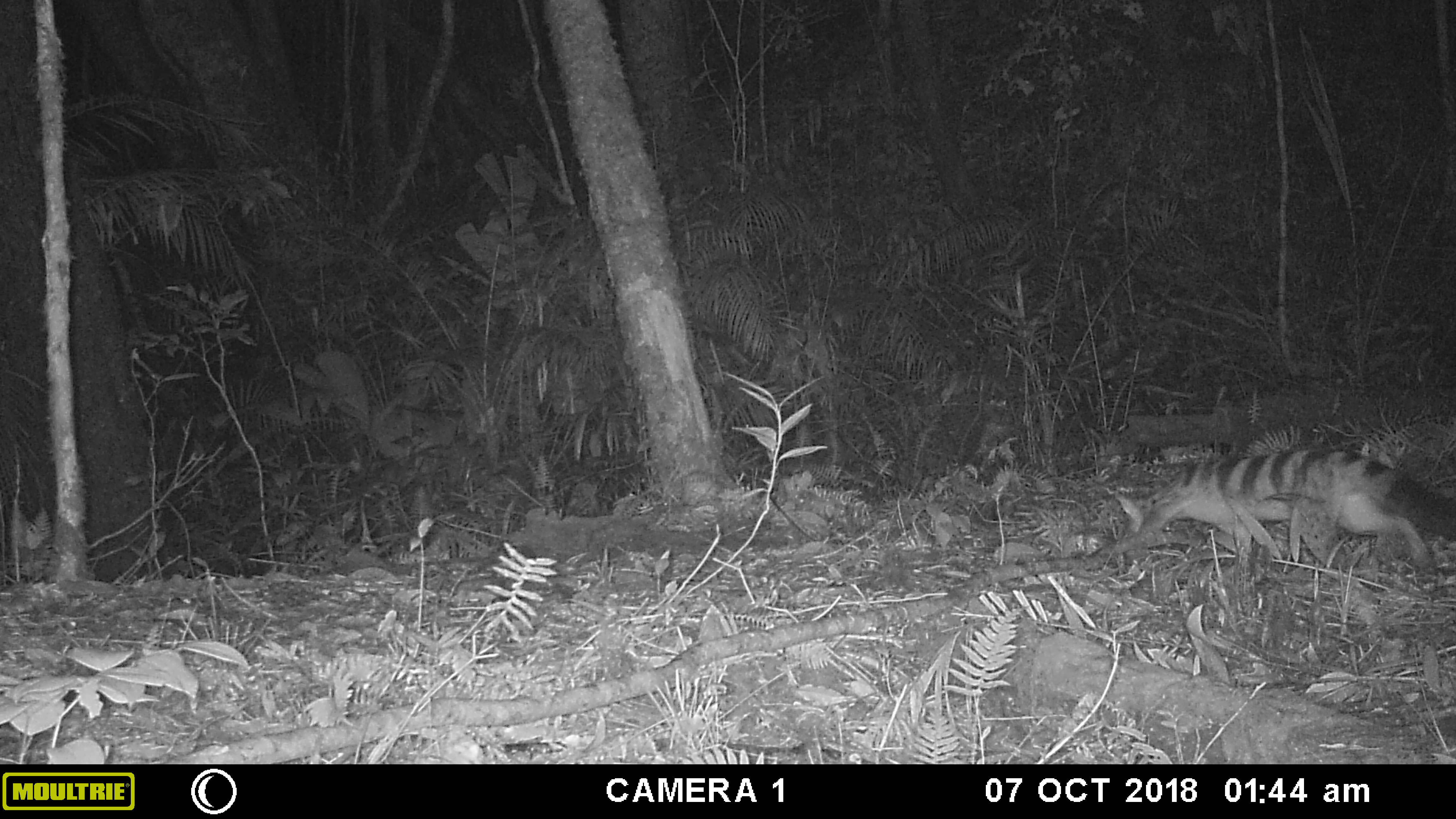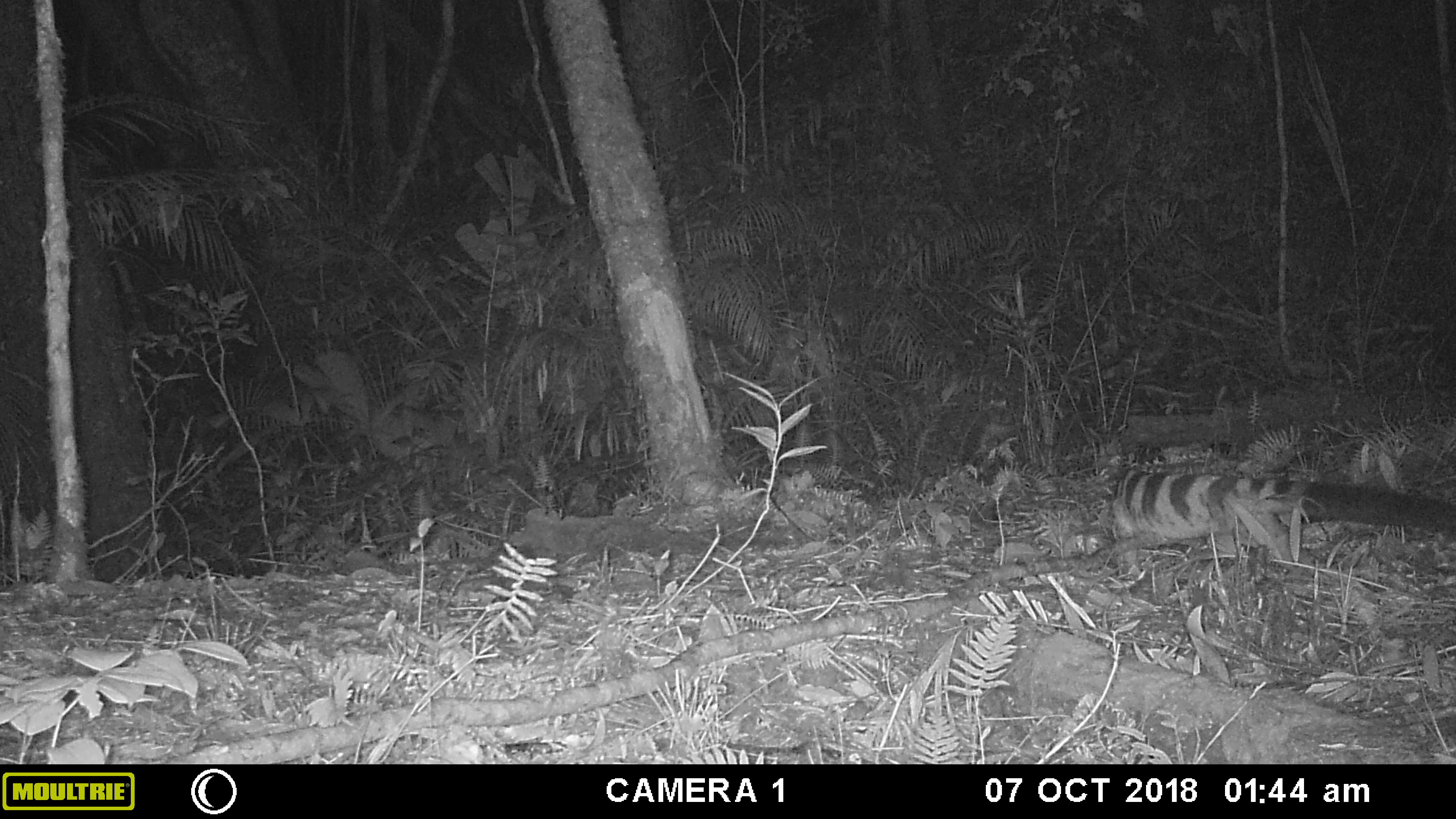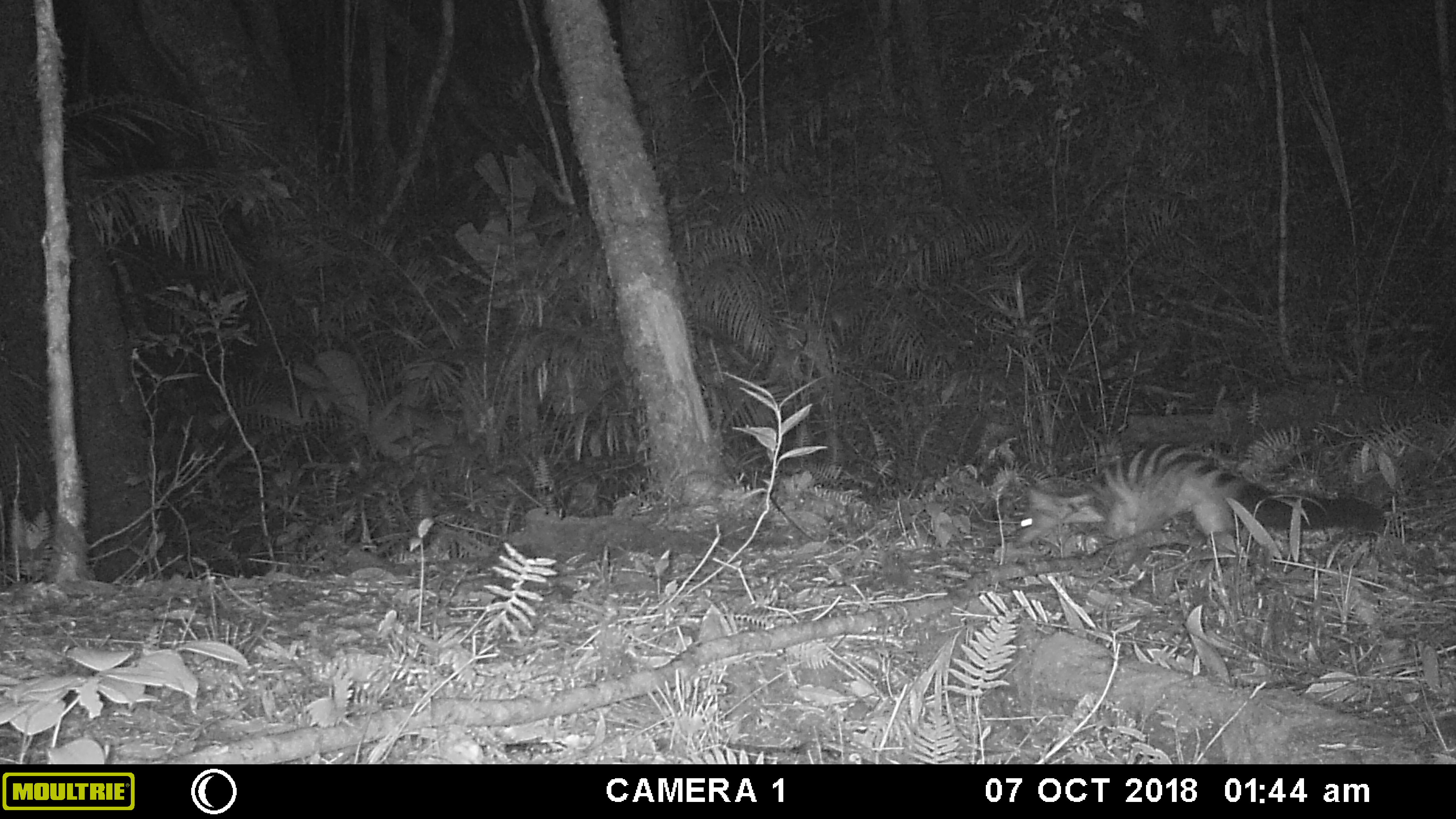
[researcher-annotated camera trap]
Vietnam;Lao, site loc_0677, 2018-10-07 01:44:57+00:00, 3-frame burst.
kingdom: Animalia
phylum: Chordata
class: Mammalia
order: Carnivora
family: Viverridae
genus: Chrotogale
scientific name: Chrotogale owstoni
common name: owston's civet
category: owstons civet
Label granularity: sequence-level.